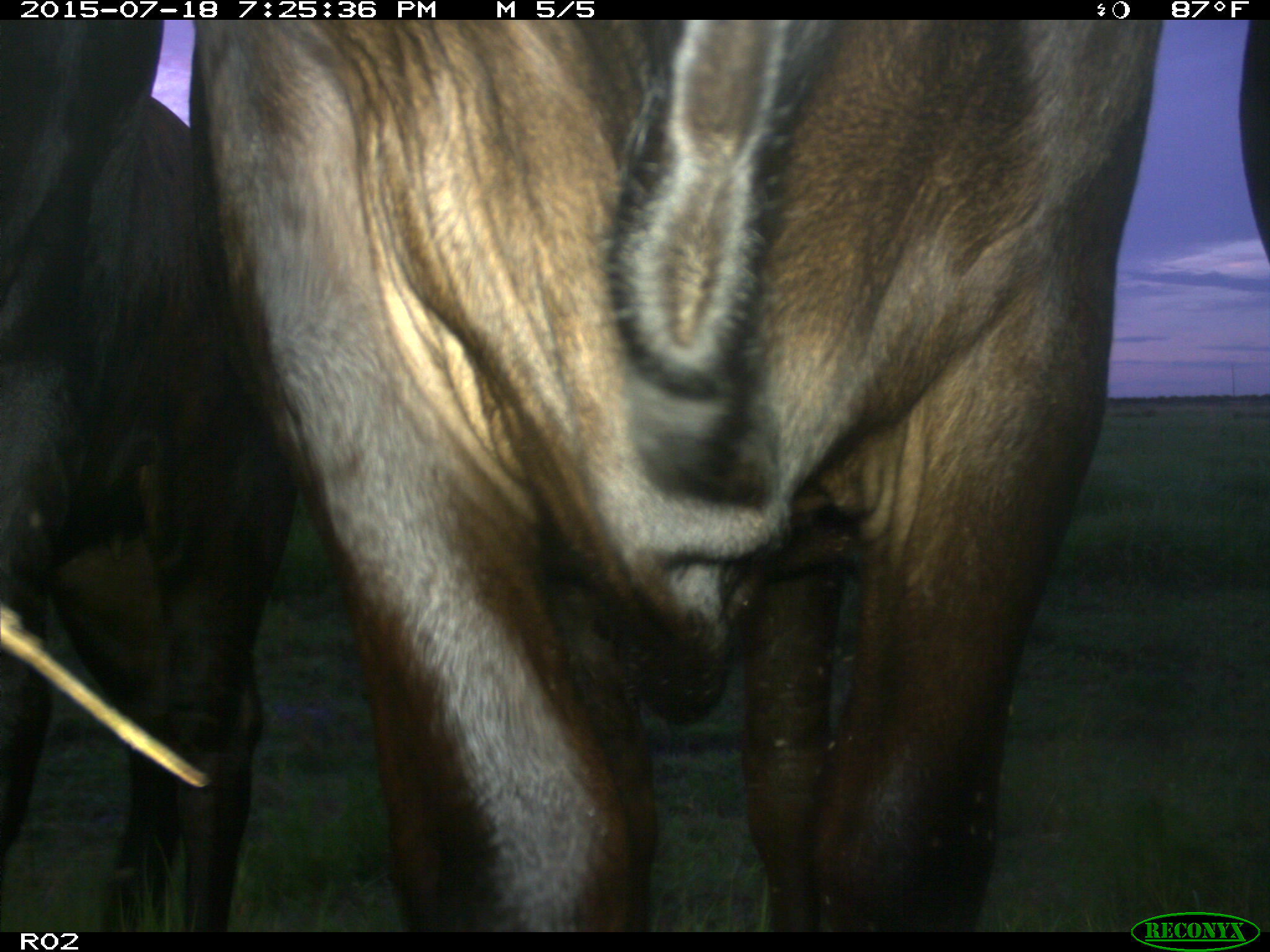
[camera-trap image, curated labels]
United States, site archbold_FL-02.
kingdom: Animalia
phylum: Chordata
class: Mammalia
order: Artiodactyla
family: Bovidae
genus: Bos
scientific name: Bos taurus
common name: domestic cow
Bos taurus (domestic cow).